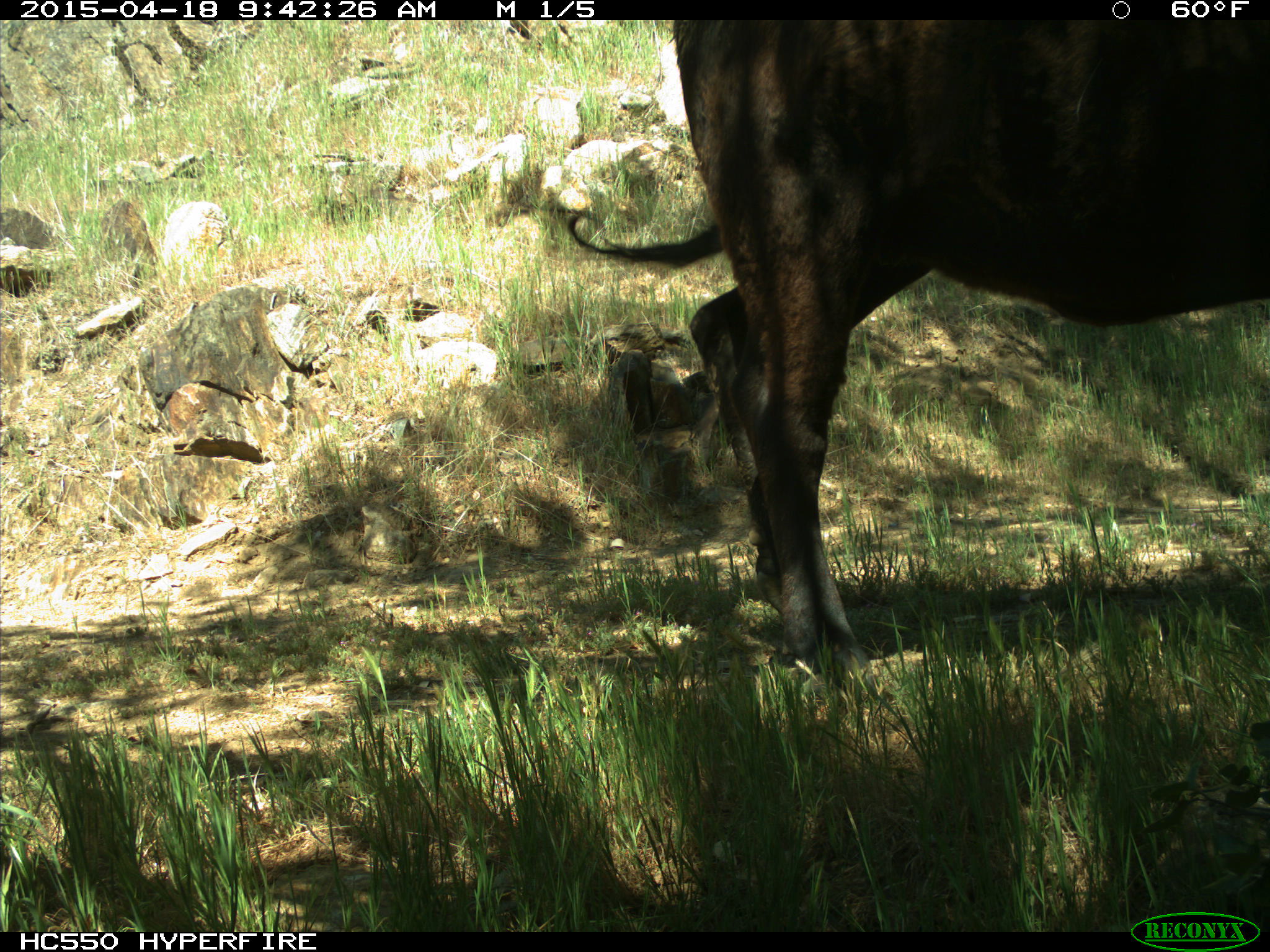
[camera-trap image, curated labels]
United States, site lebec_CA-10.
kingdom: Animalia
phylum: Chordata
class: Mammalia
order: Artiodactyla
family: Bovidae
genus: Bos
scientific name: Bos taurus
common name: domestic cow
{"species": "Bos taurus (domestic cow)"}